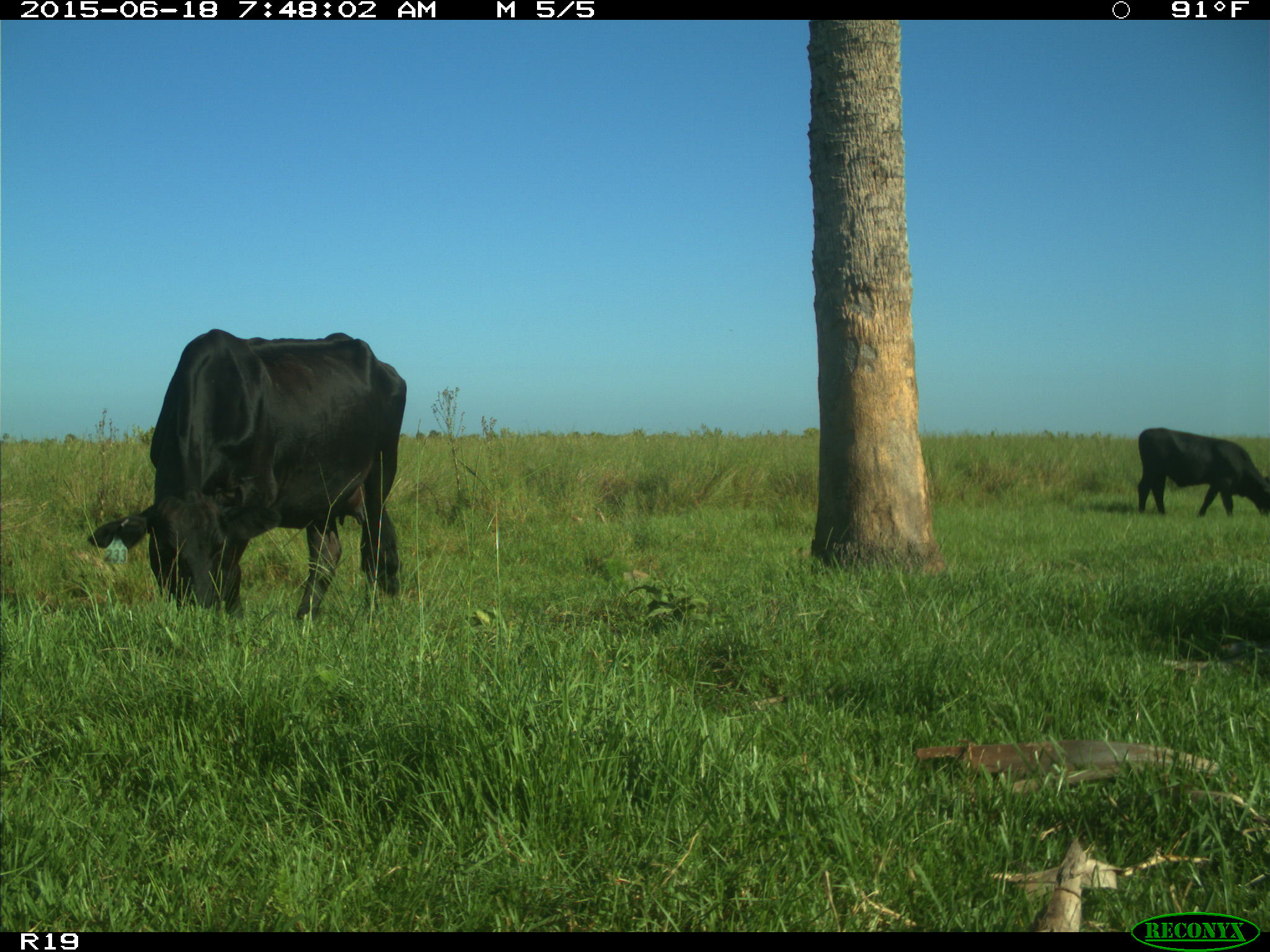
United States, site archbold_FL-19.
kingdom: Animalia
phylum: Chordata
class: Mammalia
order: Artiodactyla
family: Bovidae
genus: Bos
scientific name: Bos taurus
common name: domestic cow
Bos taurus (domestic cow).